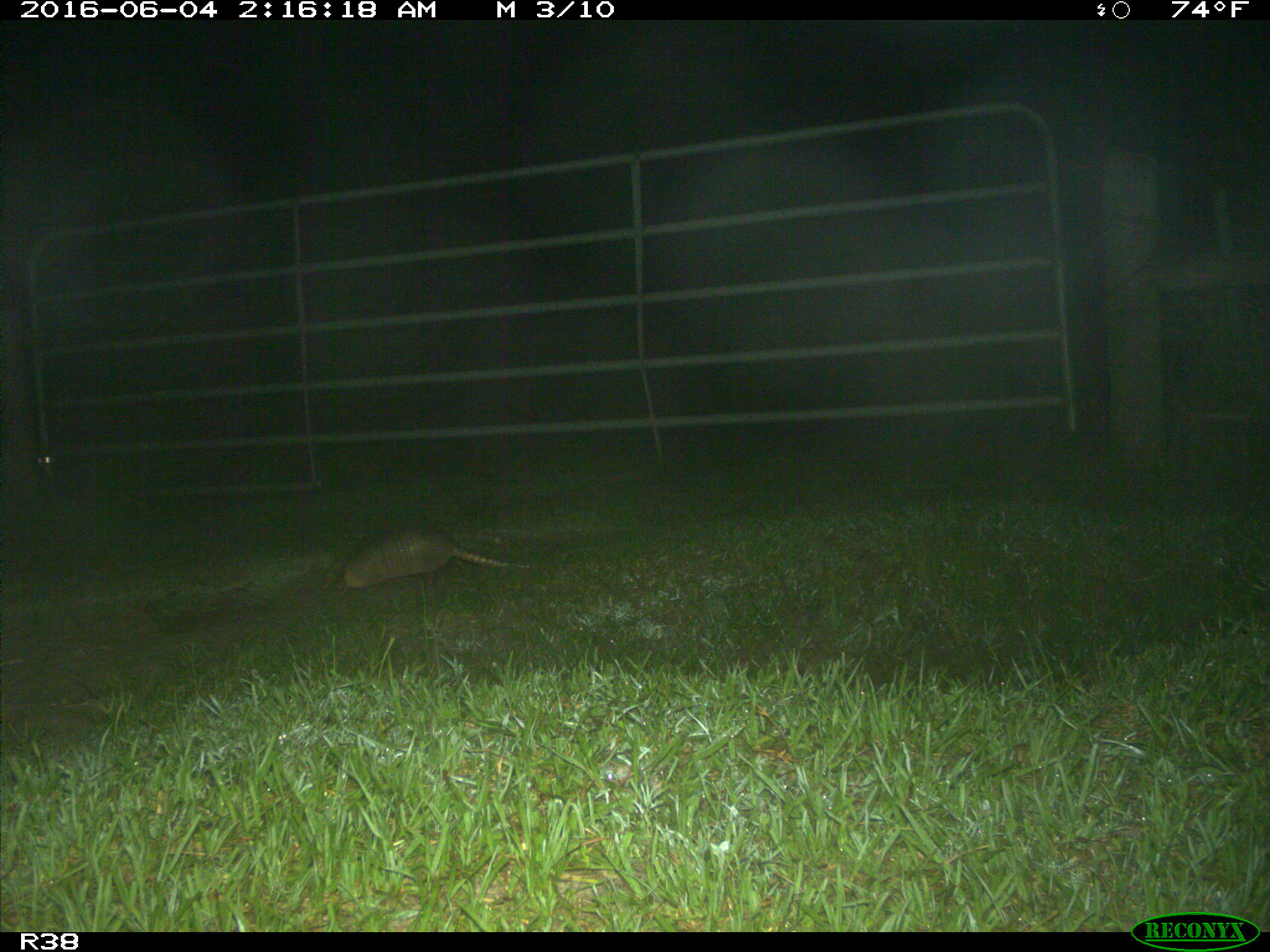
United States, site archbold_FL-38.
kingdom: Animalia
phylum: Chordata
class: Mammalia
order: Cingulata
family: Dasypodidae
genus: Dasypus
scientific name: Dasypus novemcinctus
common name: nine-banded armadillo